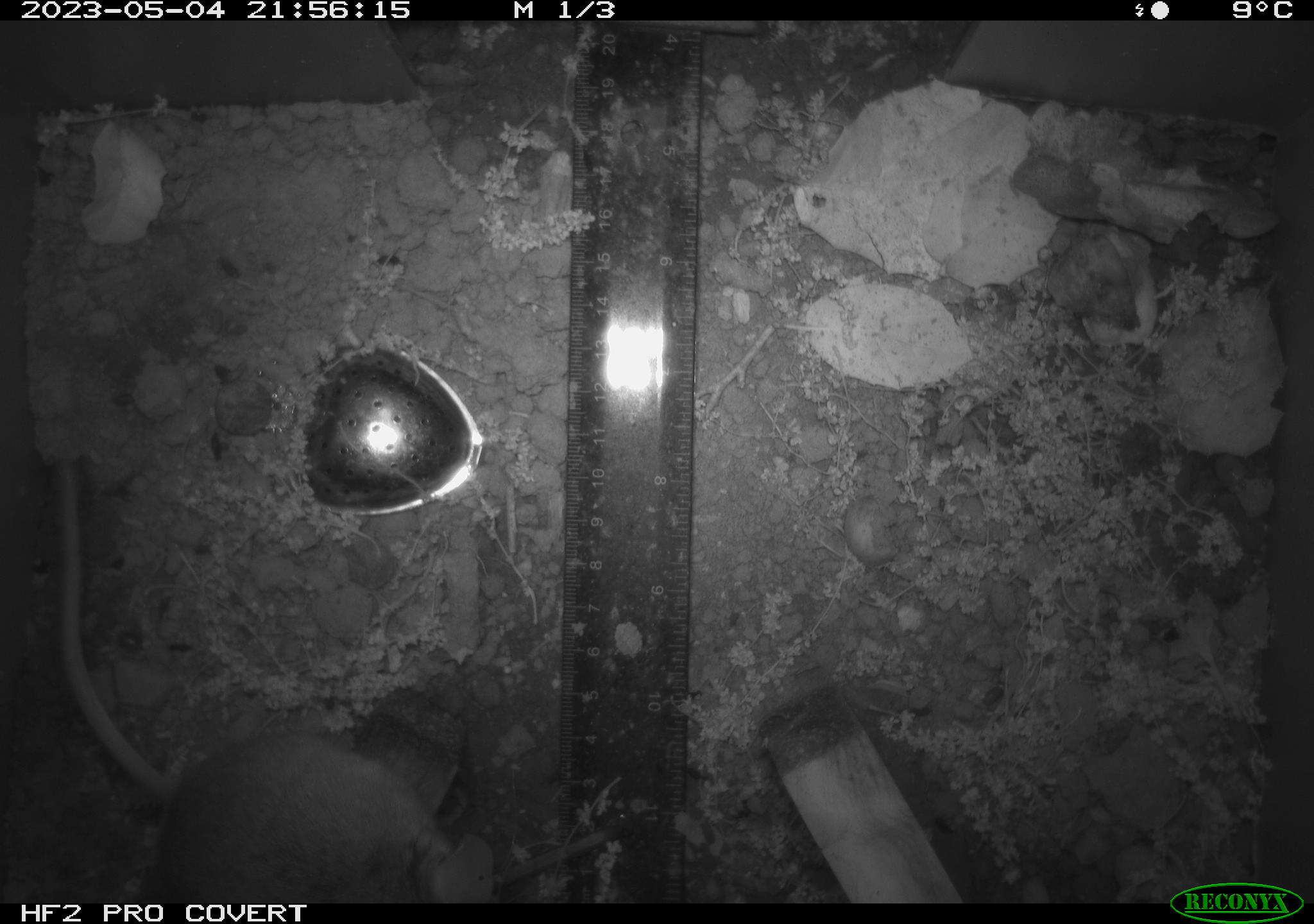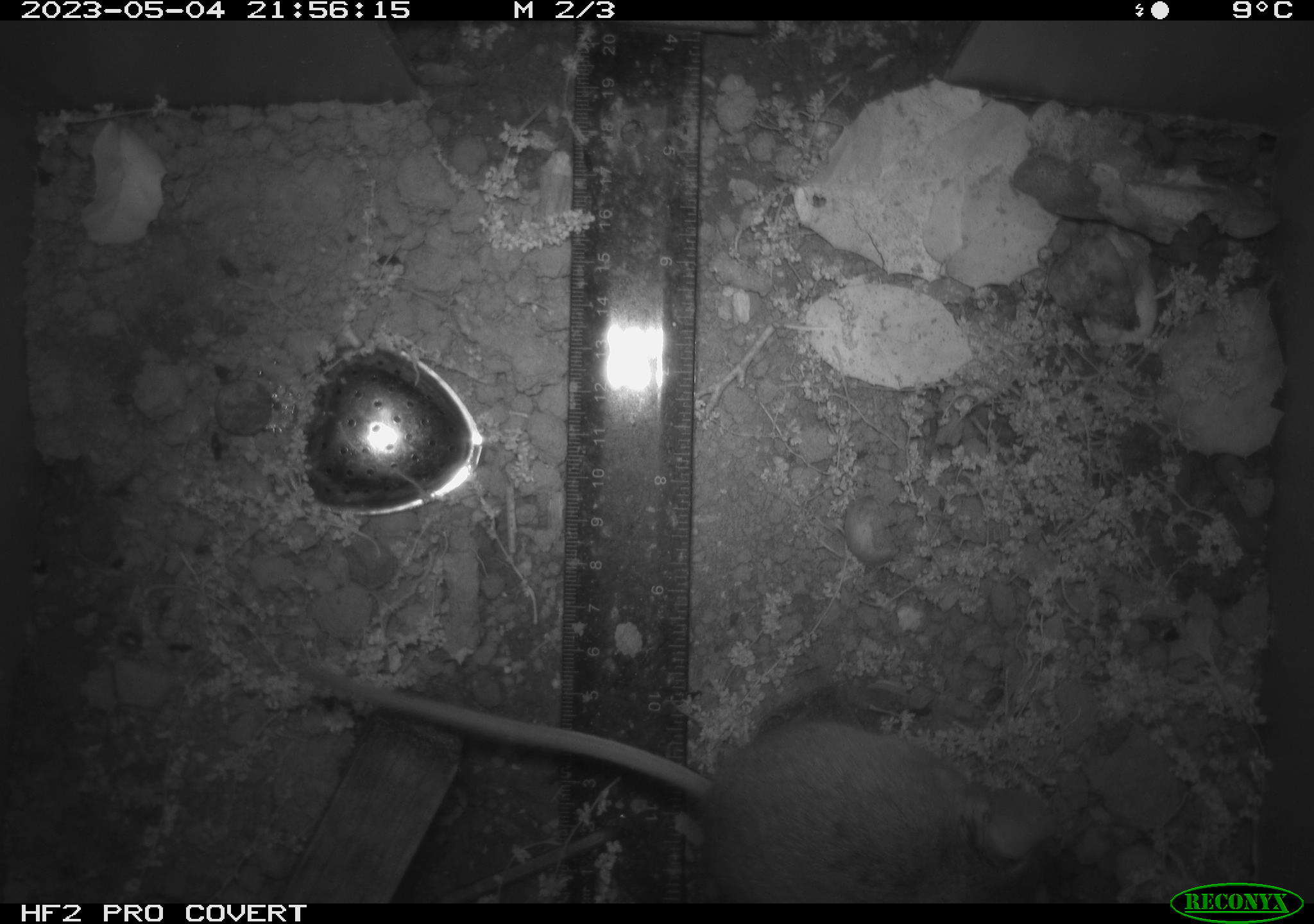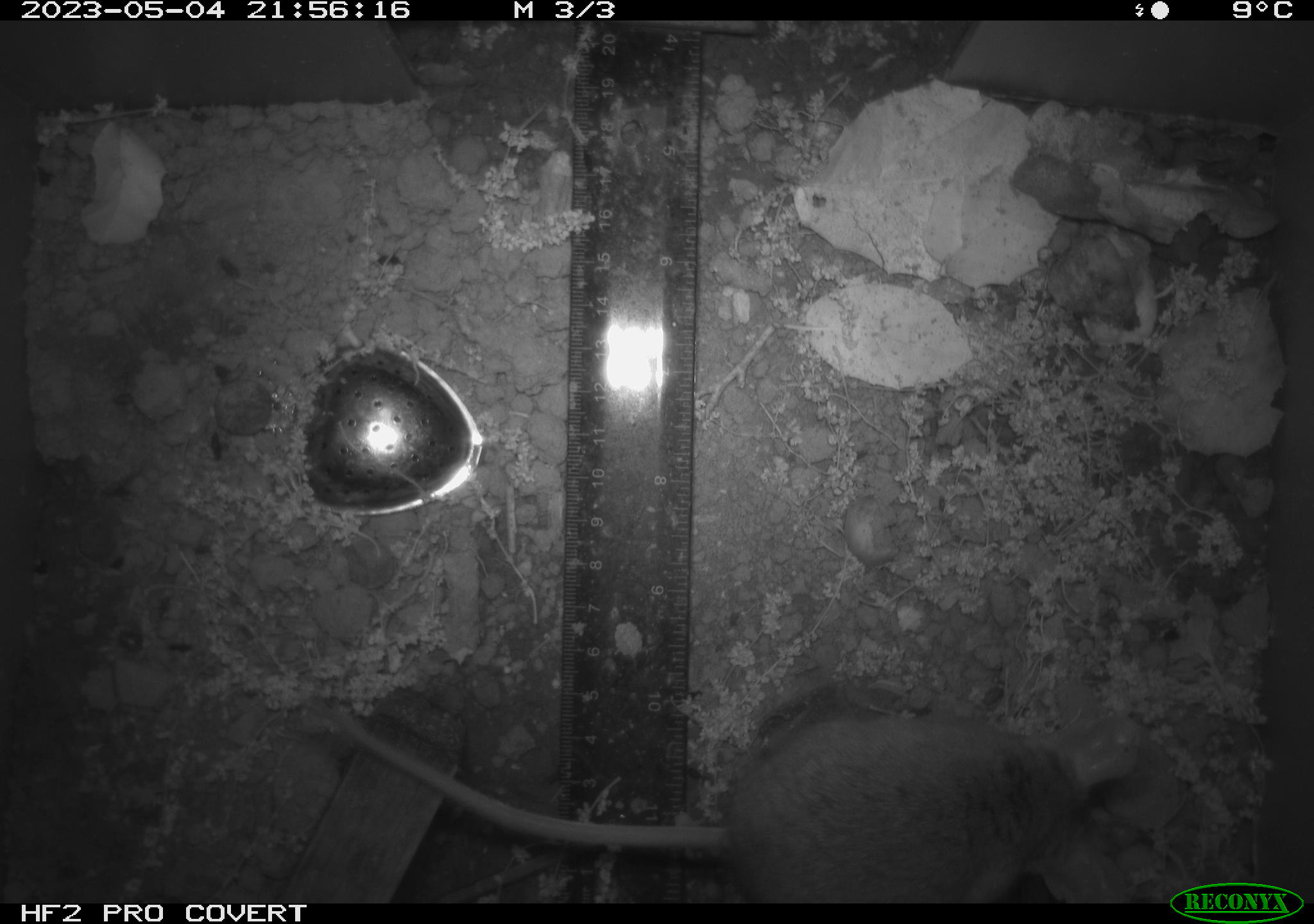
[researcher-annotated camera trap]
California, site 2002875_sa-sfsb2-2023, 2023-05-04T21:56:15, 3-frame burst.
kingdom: Animalia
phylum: Chordata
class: Mammalia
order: Rodentia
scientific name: Rodentia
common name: mouse species